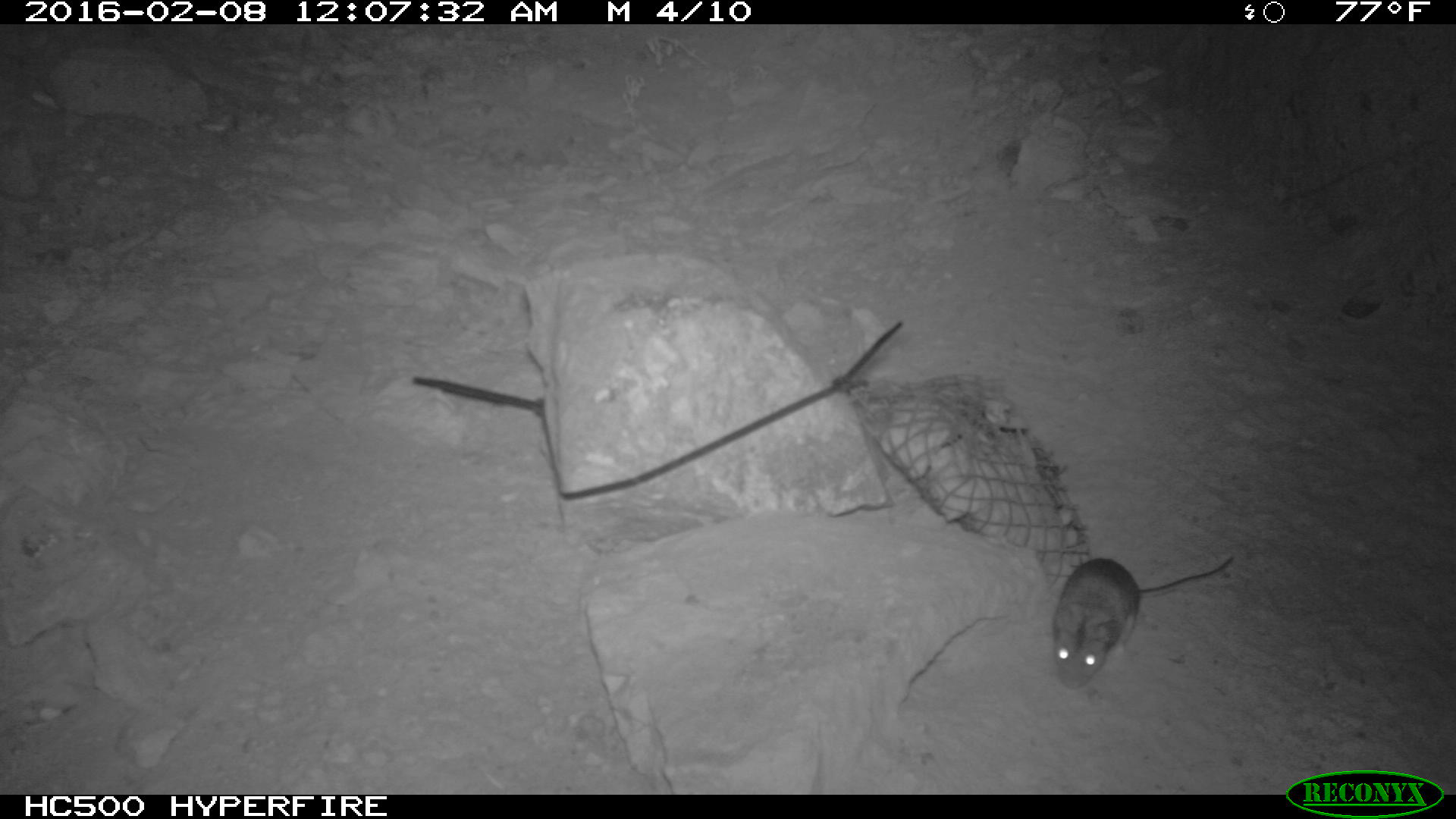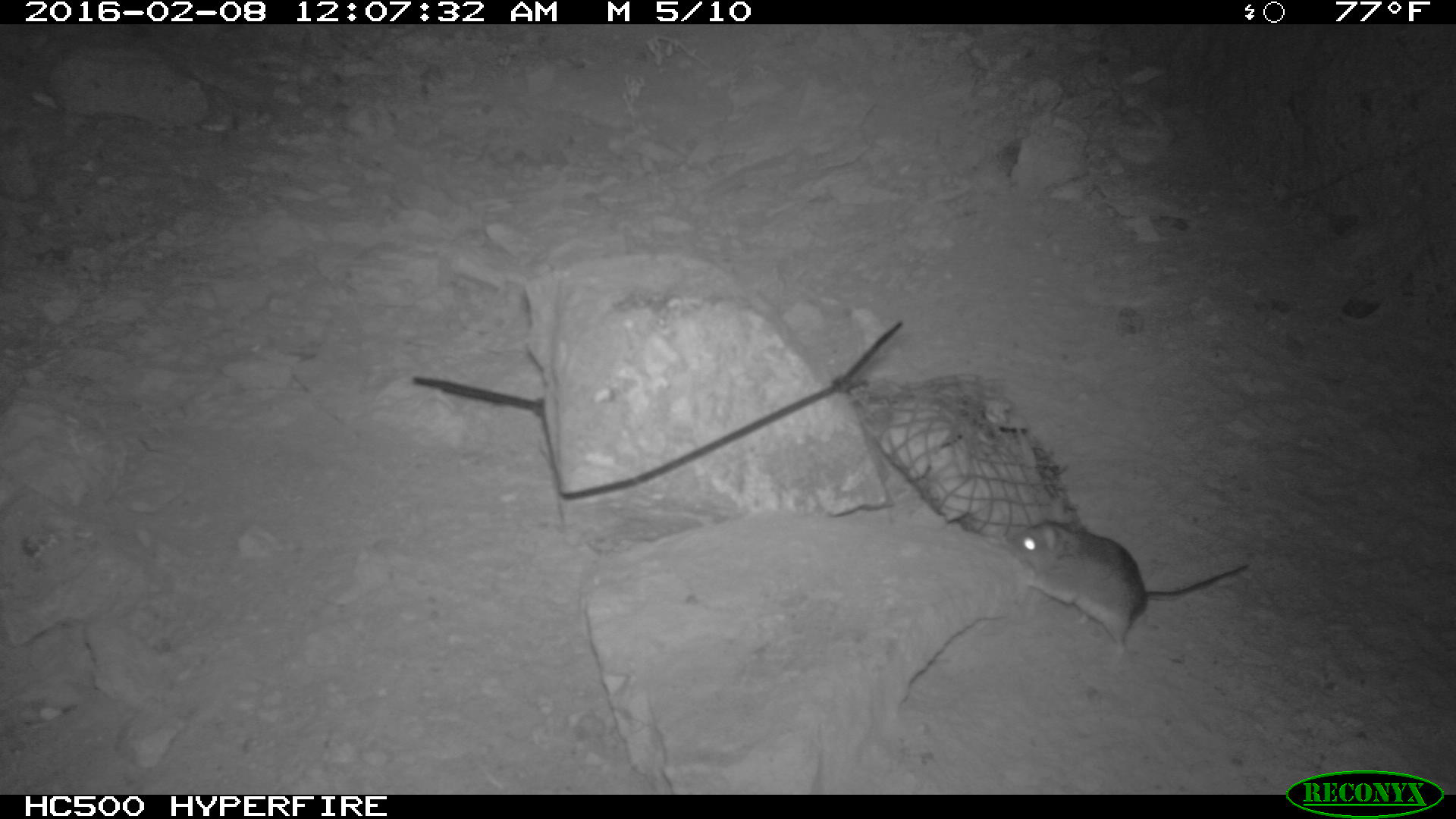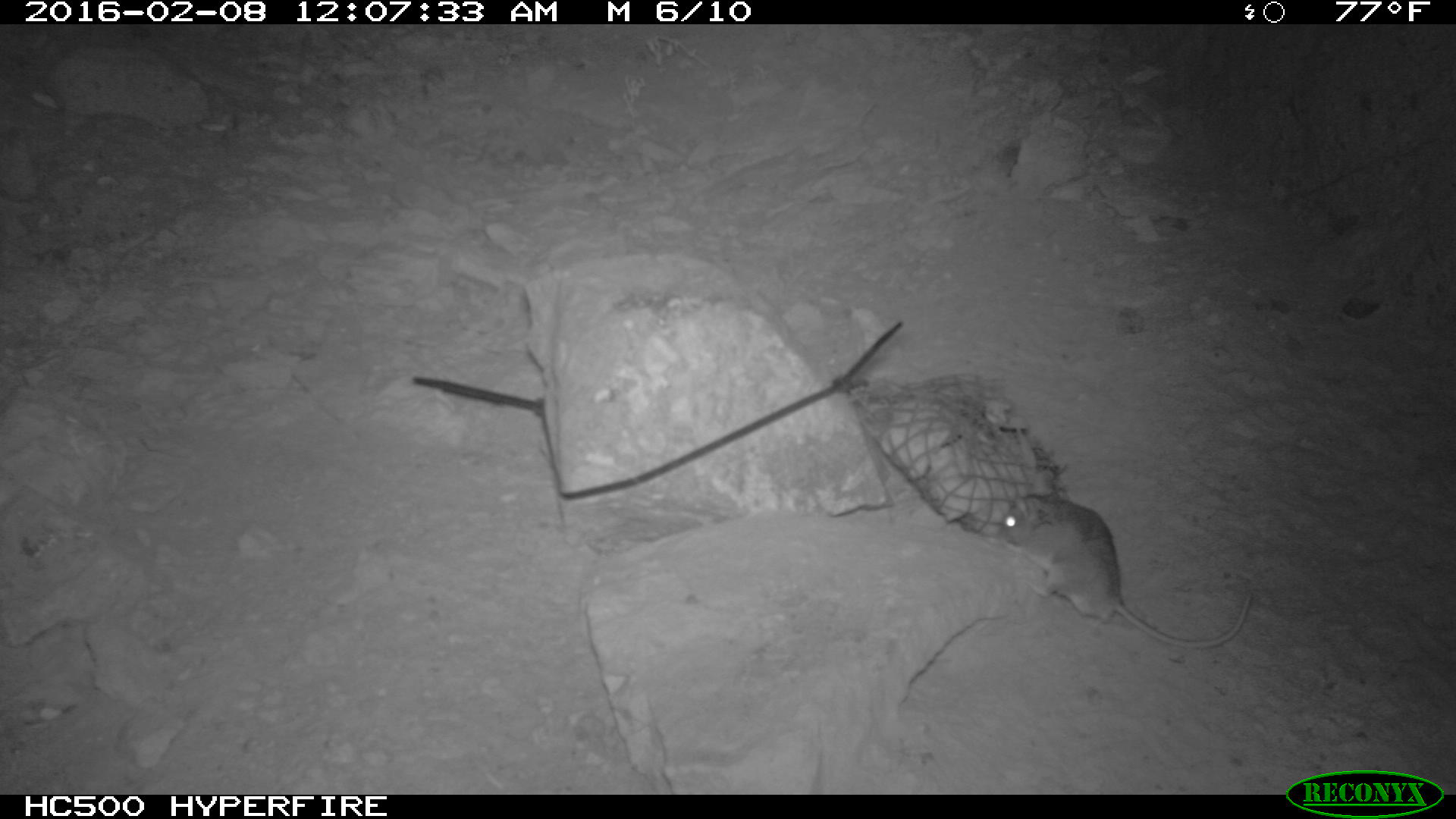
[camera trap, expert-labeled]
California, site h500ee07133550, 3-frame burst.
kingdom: Animalia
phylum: Chordata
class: Mammalia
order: Rodentia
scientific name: Rodentia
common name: rodent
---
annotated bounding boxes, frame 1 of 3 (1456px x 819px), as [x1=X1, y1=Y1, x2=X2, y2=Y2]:
rodent: [x1=1050, y1=553, x2=1235, y2=689]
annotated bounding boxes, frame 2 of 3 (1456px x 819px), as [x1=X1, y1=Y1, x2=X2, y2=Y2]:
rodent: [x1=1004, y1=508, x2=1247, y2=664]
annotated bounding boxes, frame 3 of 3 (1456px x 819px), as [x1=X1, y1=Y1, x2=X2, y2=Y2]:
rodent: [x1=1000, y1=491, x2=1249, y2=649]